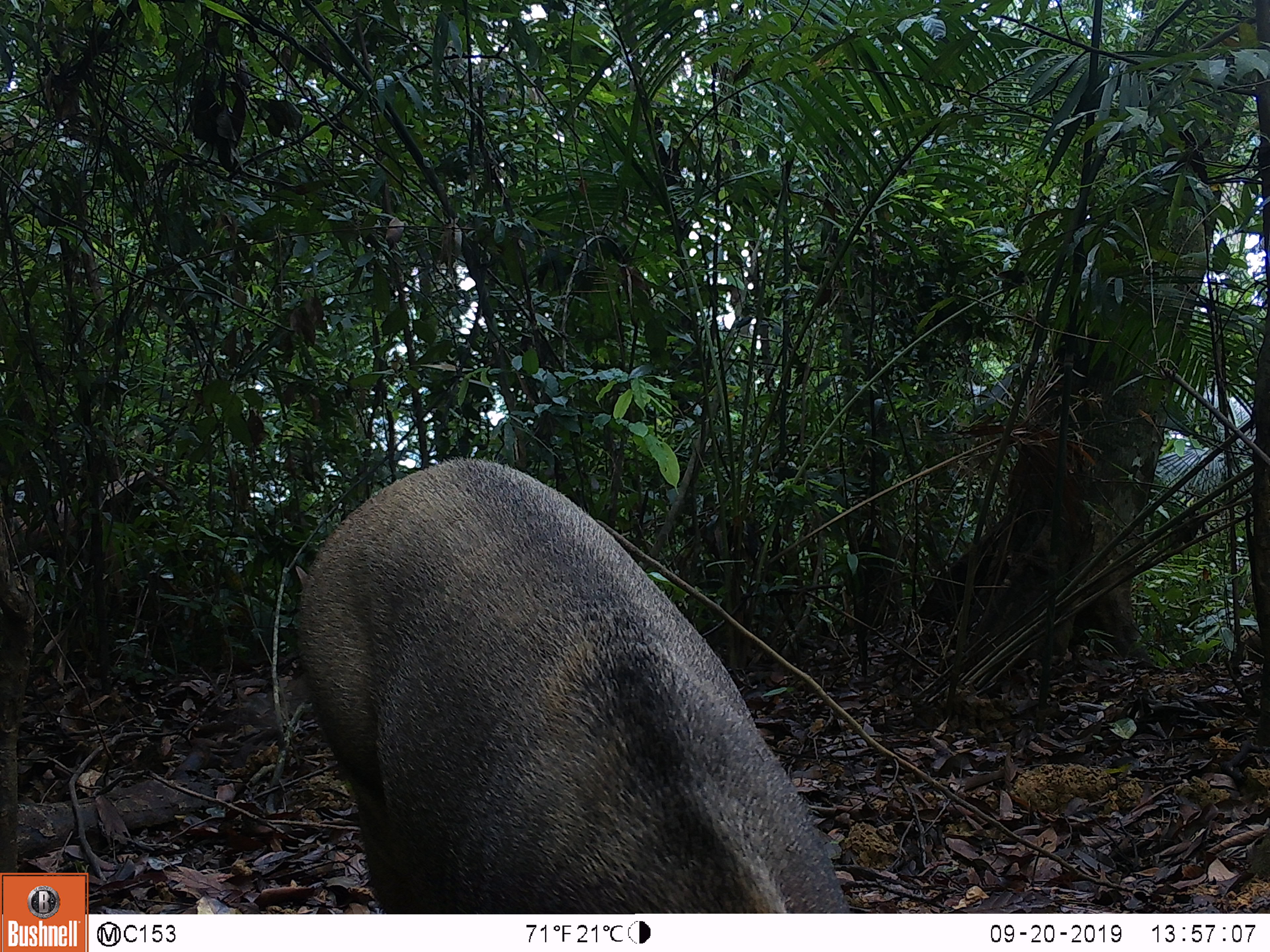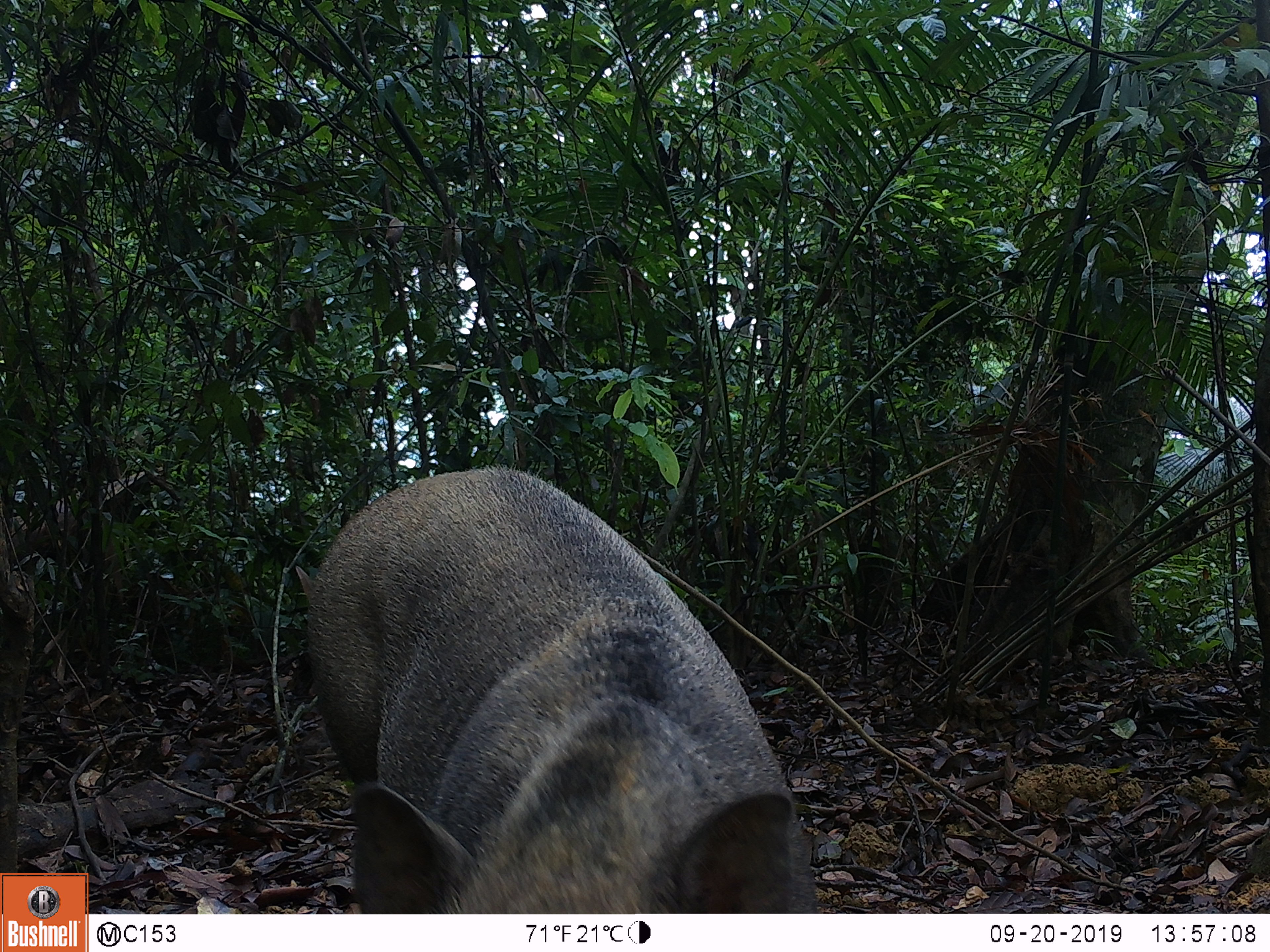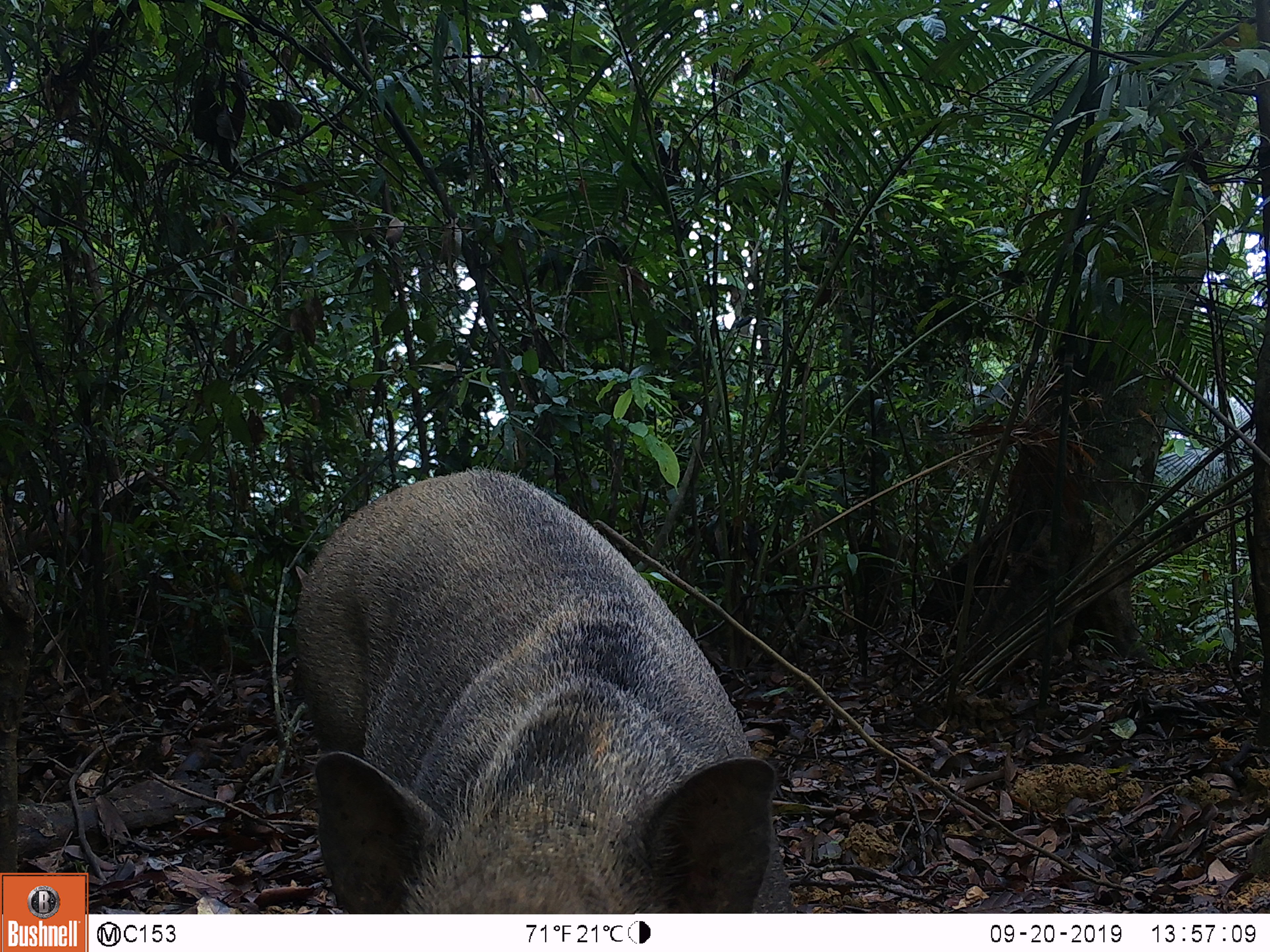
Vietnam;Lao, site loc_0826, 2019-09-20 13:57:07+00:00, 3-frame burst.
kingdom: Animalia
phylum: Chordata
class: Mammalia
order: Artiodactyla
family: Suidae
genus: Sus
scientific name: Sus scrofa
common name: eurasian wild pig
Eurasian wild pig (Sus scrofa). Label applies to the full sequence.